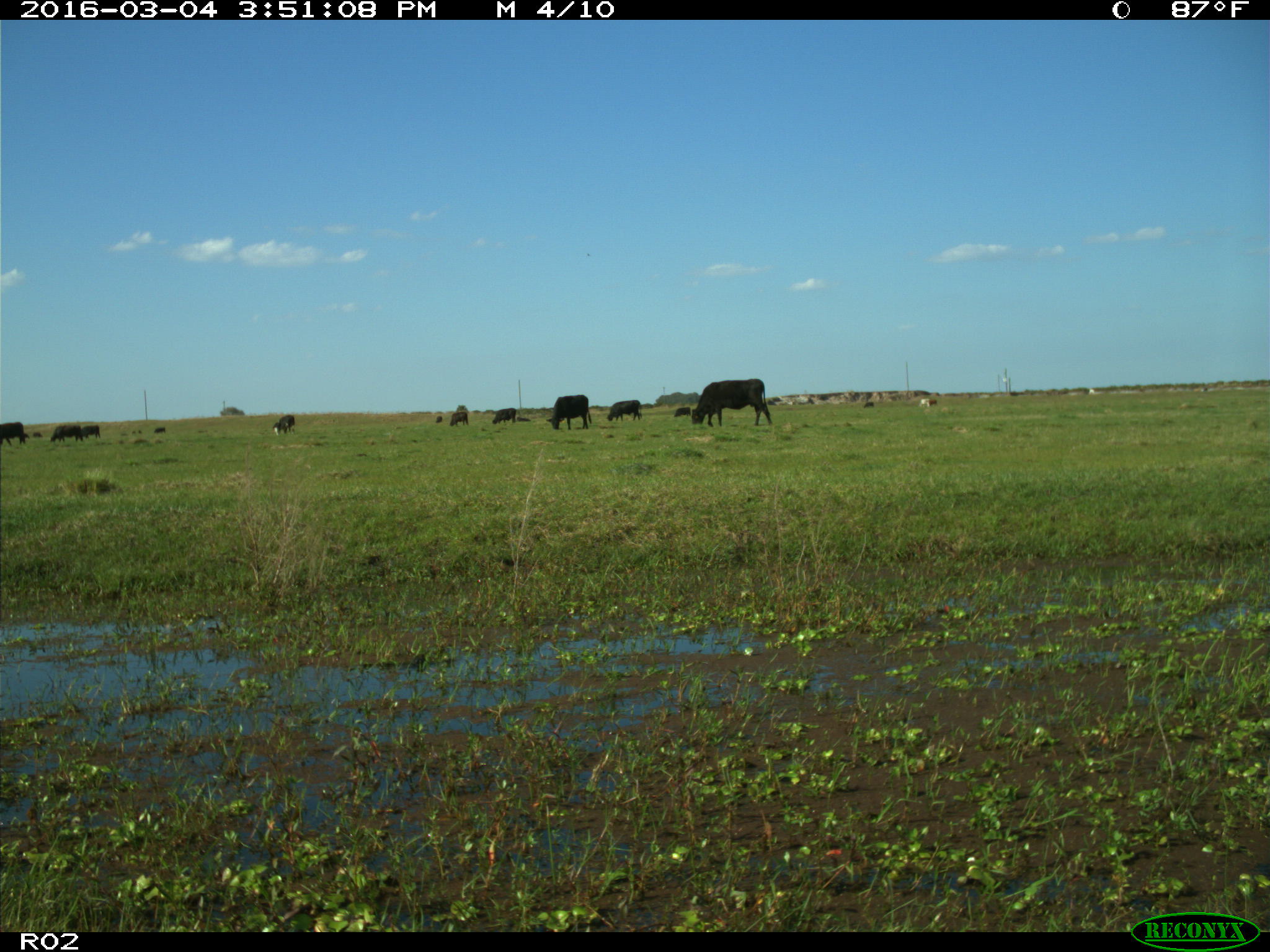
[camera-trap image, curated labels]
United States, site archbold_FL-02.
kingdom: Animalia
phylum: Chordata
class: Mammalia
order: Artiodactyla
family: Bovidae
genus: Bos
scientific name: Bos taurus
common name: domestic cow